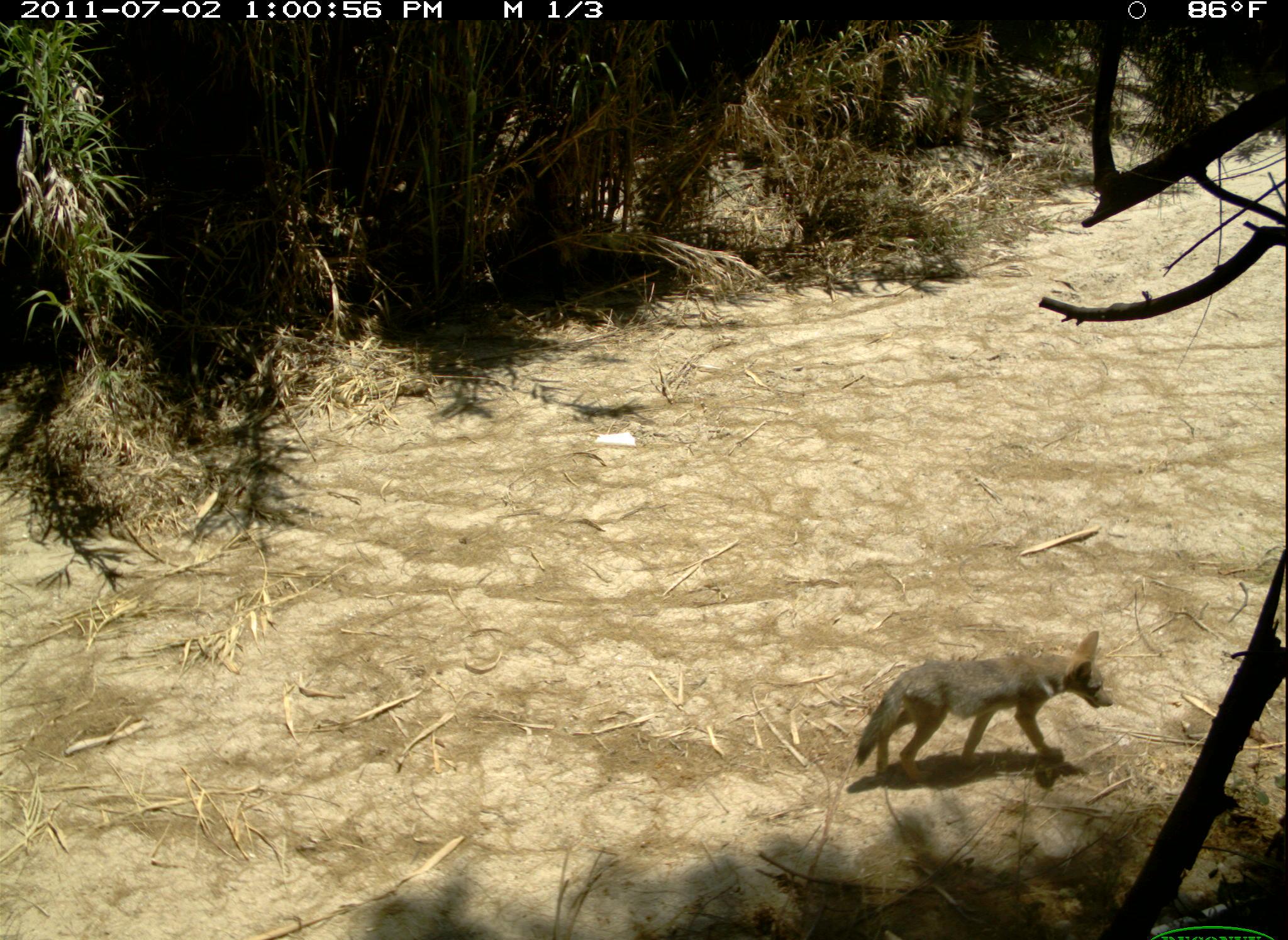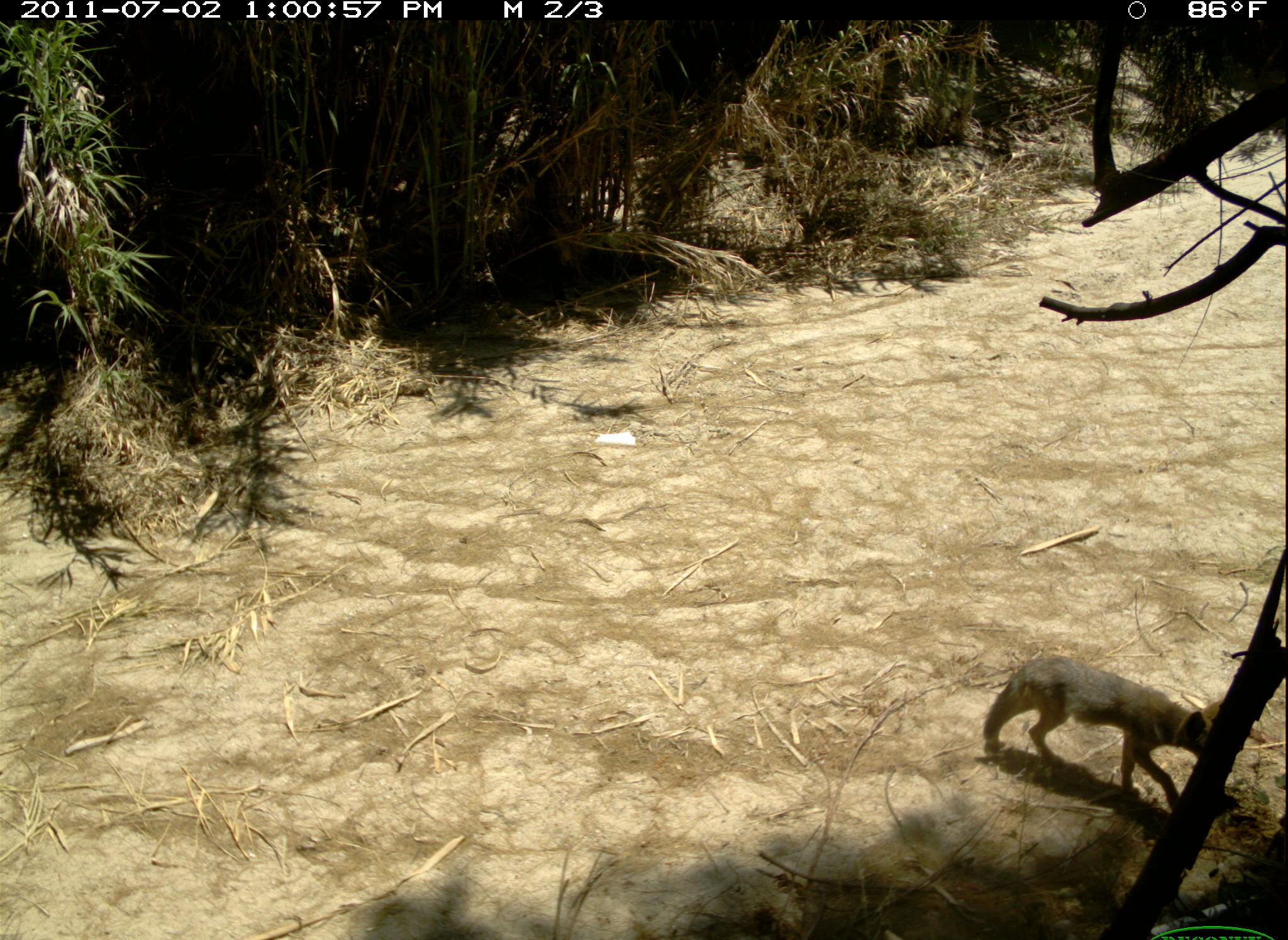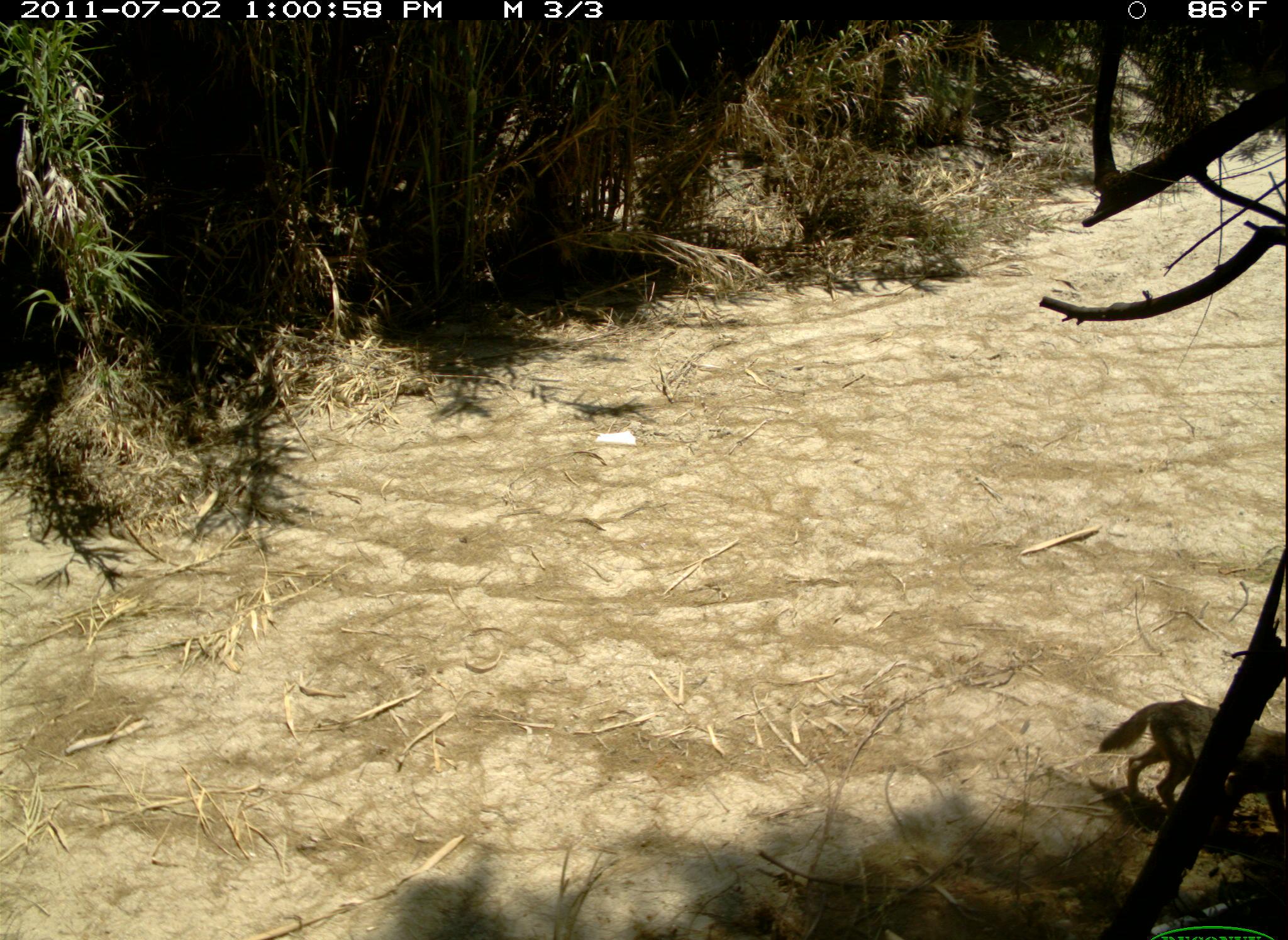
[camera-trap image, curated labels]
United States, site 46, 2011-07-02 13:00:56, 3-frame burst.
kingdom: Animalia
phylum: Chordata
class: Mammalia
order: Carnivora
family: Canidae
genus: Canis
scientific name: Canis latrans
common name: coyote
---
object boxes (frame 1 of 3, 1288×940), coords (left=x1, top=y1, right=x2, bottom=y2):
coyote: (left=853, top=628, right=1117, bottom=792)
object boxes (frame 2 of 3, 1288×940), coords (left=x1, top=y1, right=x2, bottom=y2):
coyote: (left=977, top=652, right=1235, bottom=825)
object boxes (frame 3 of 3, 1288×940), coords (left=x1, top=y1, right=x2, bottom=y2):
coyote: (left=1090, top=678, right=1288, bottom=857)